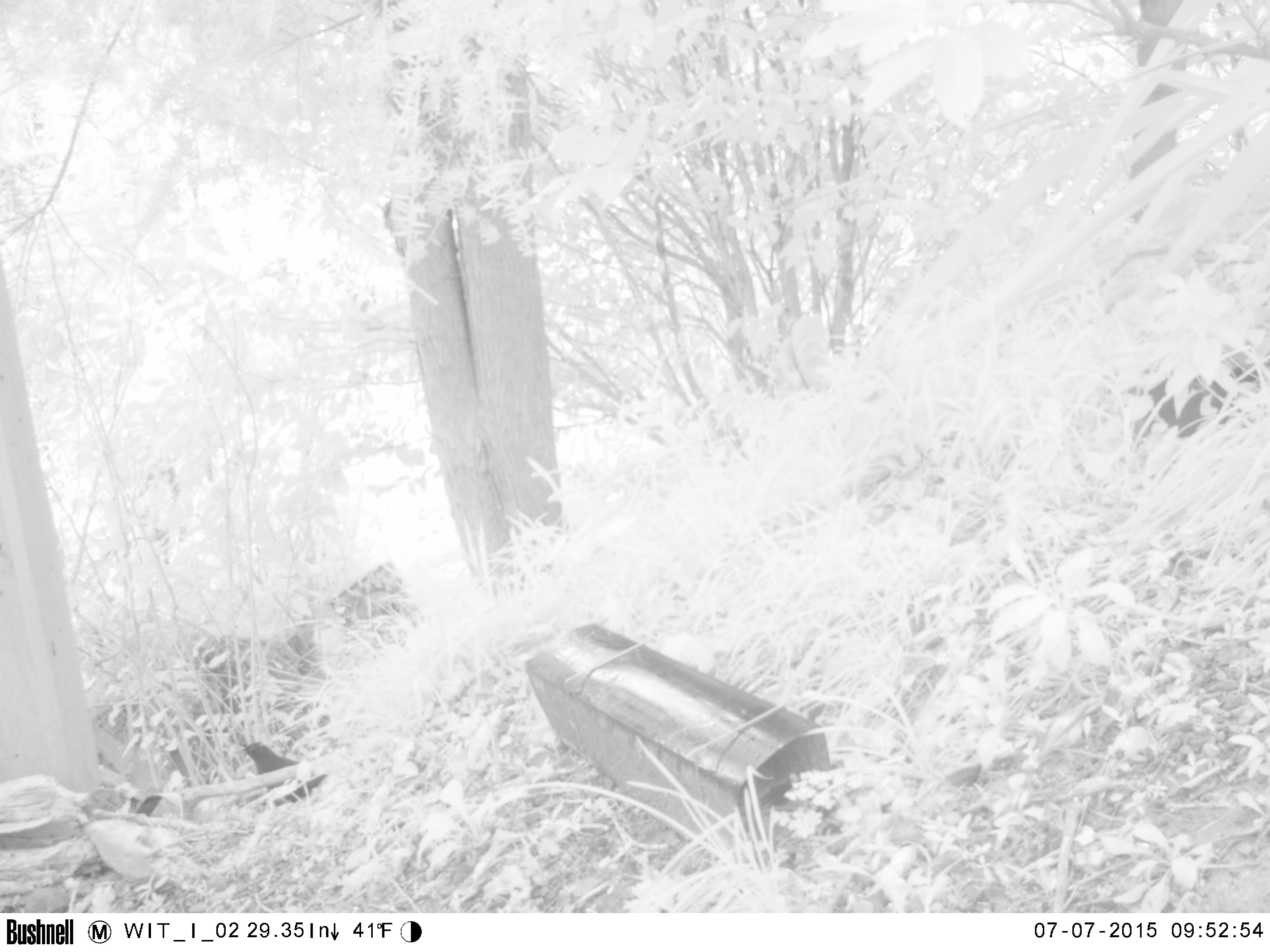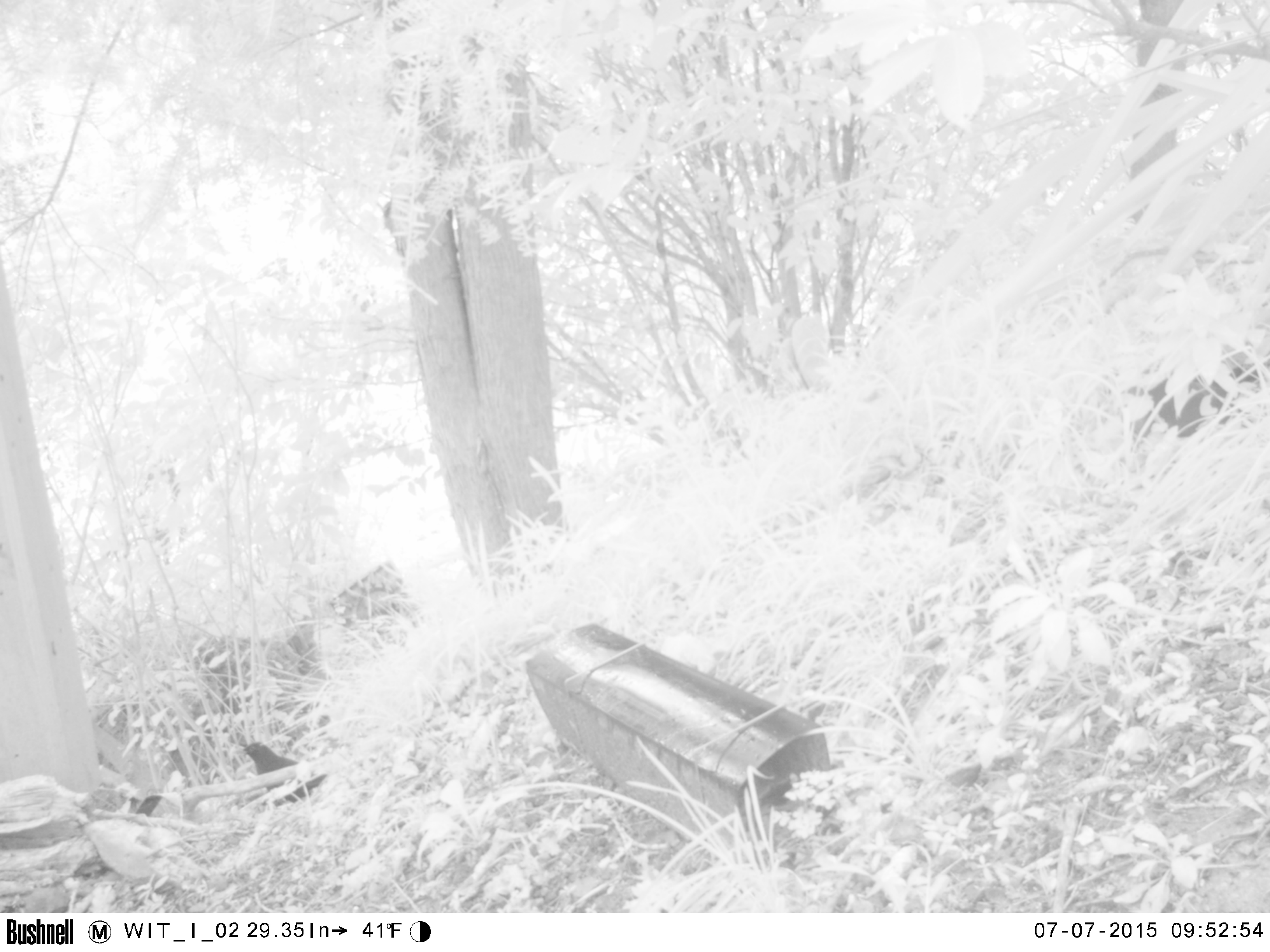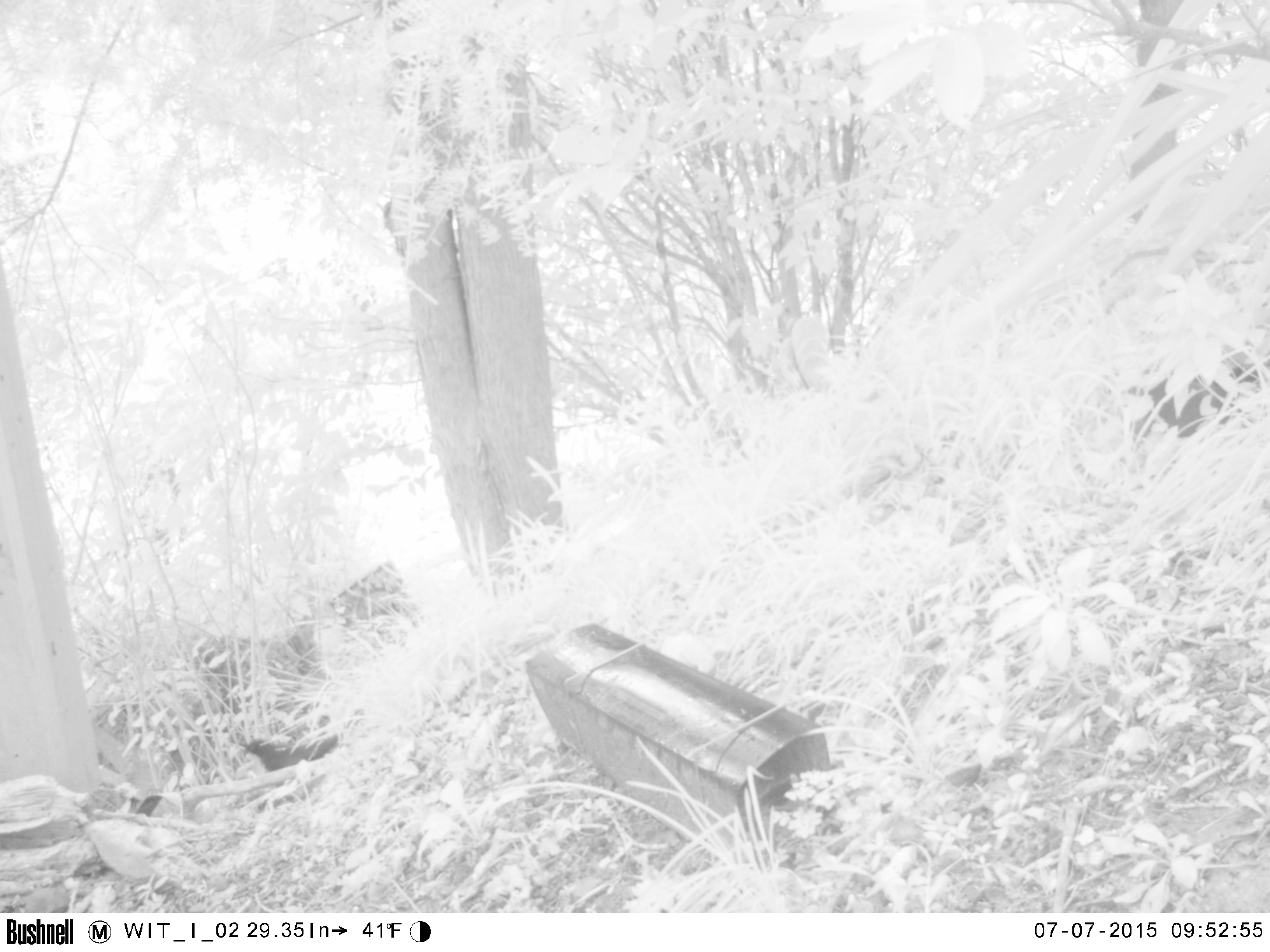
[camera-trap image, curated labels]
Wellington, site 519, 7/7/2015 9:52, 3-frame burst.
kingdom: Animalia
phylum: Chordata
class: Aves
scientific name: Aves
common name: bird